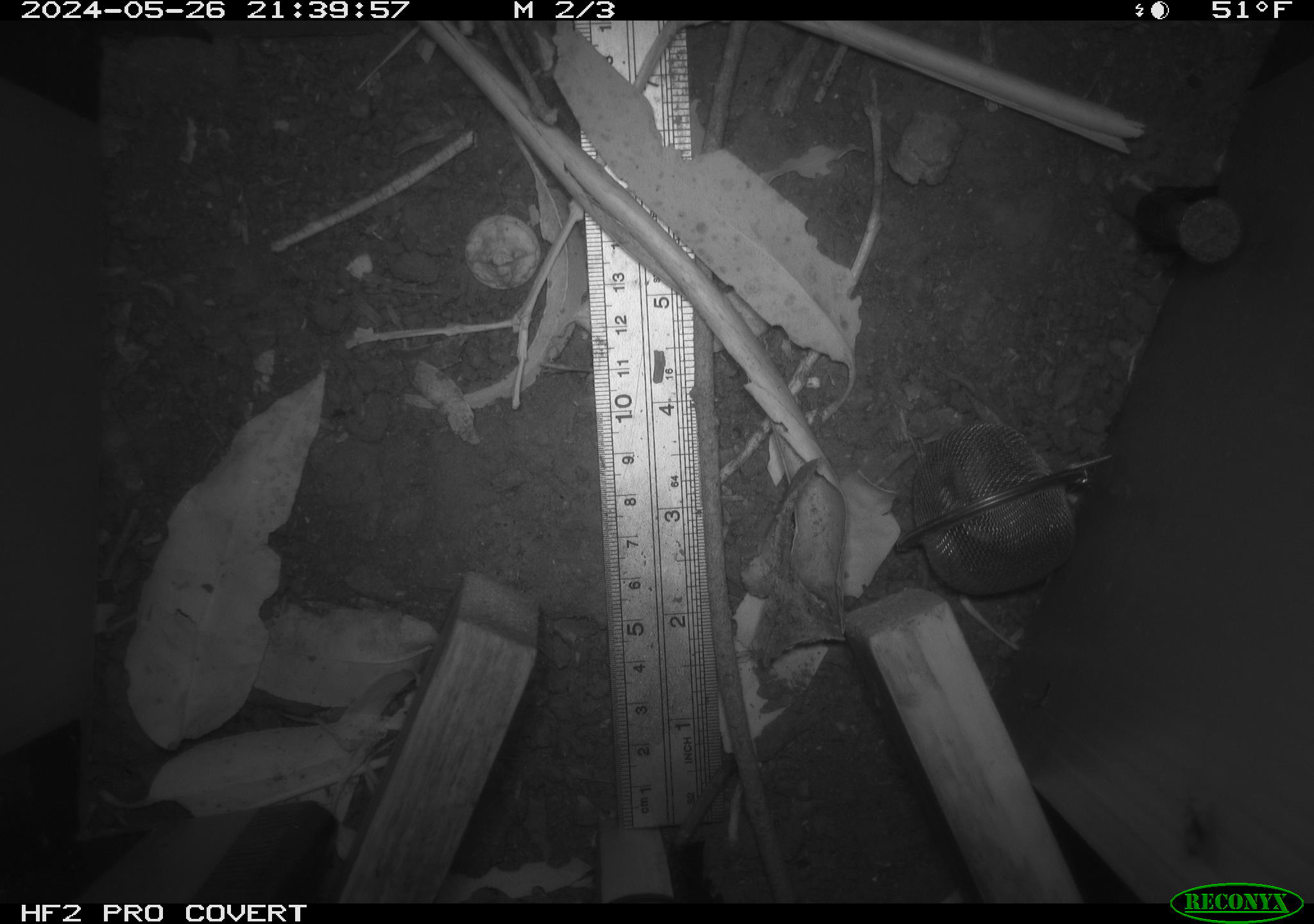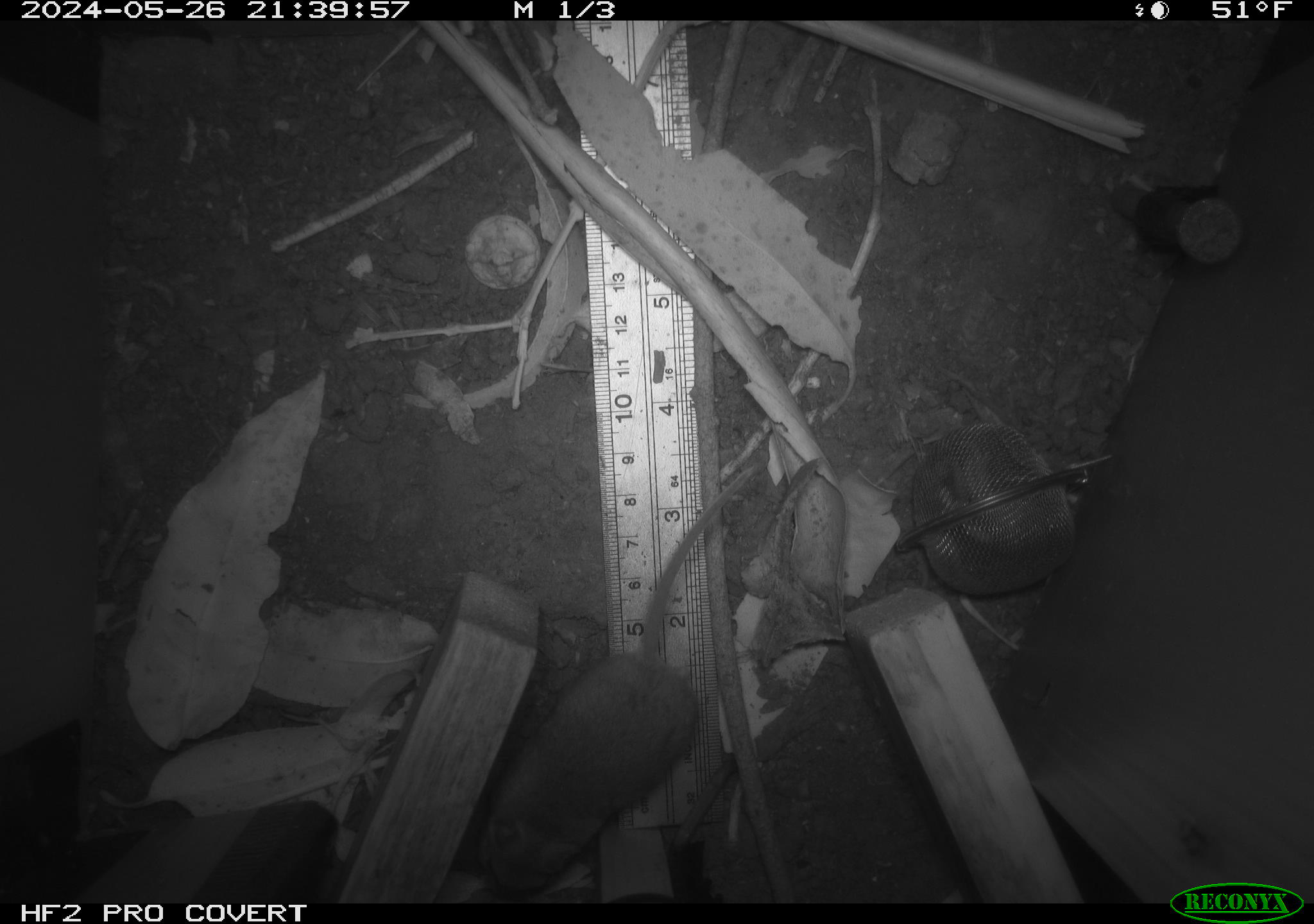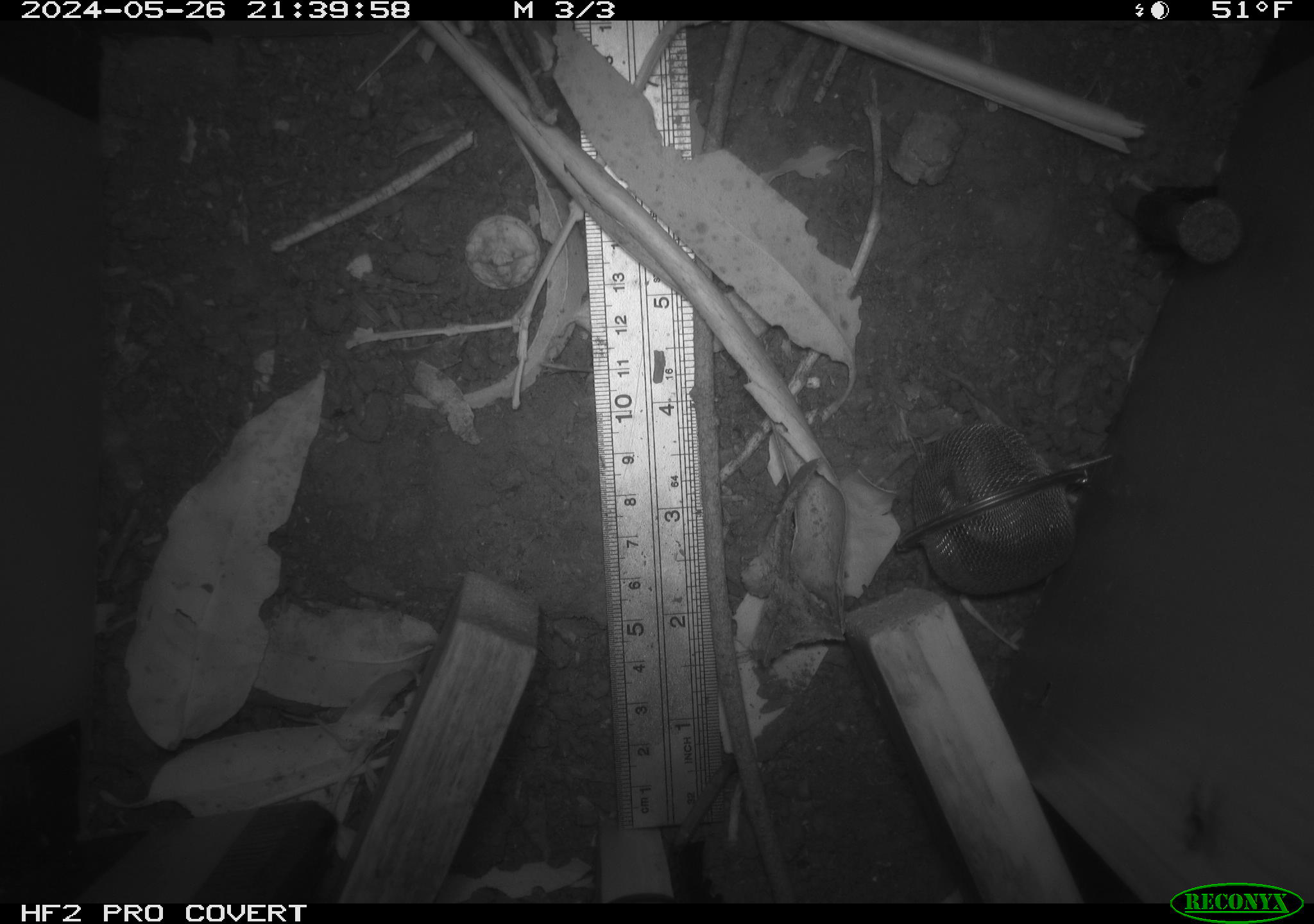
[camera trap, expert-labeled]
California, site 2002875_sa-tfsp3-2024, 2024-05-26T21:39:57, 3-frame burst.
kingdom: Animalia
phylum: Chordata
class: Mammalia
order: Rodentia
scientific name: Rodentia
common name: rodent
Rodent (Rodentia).